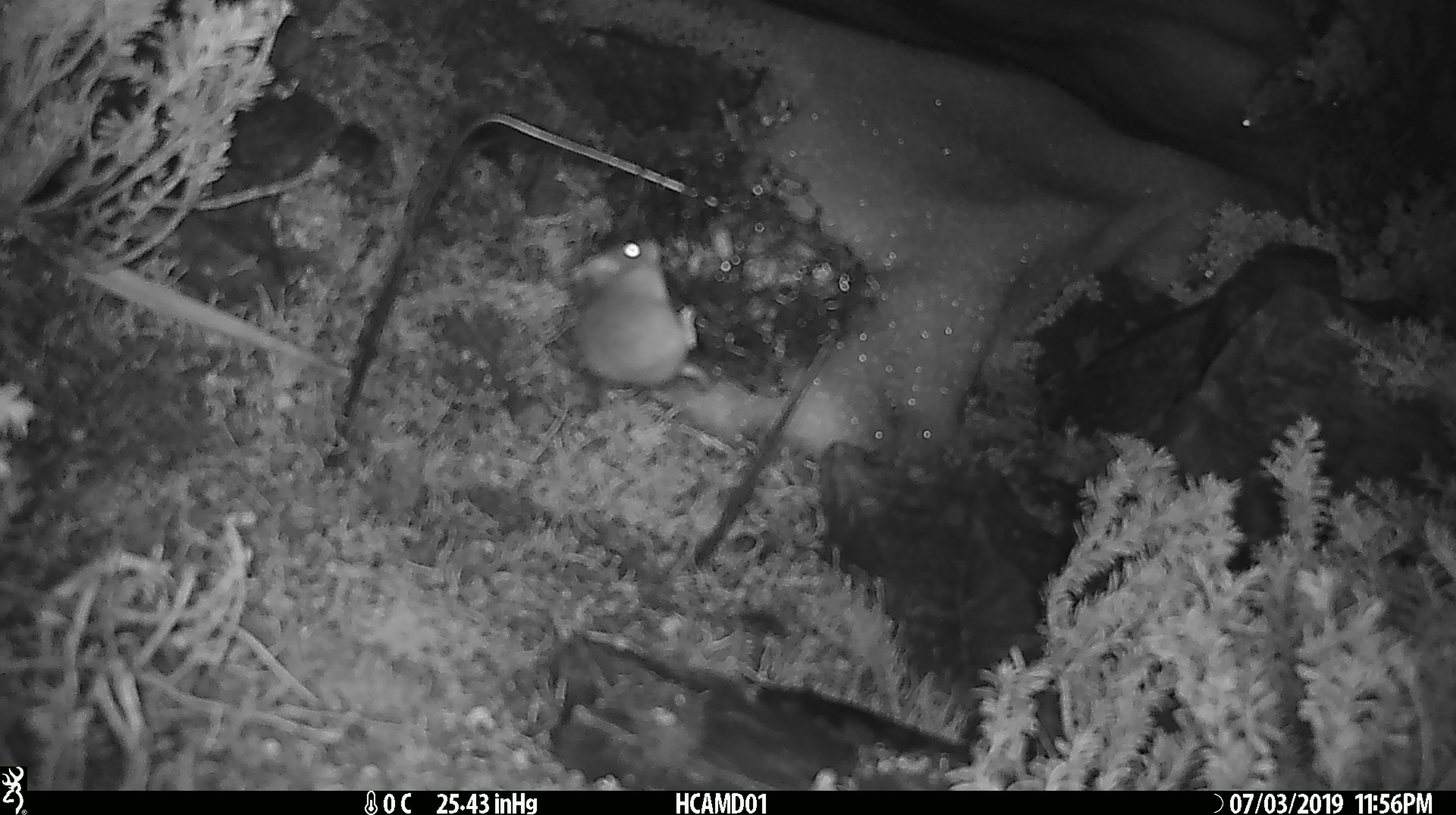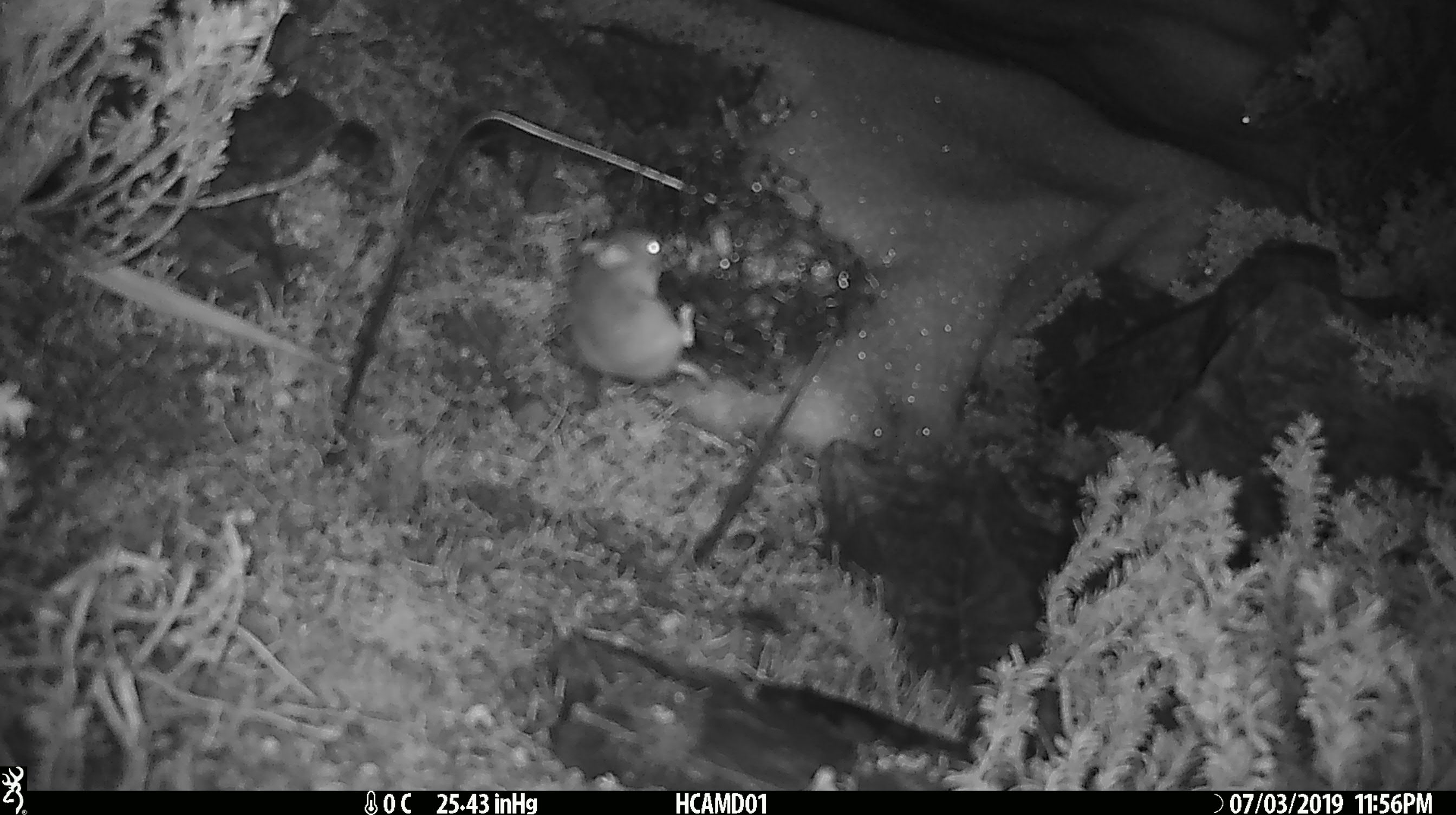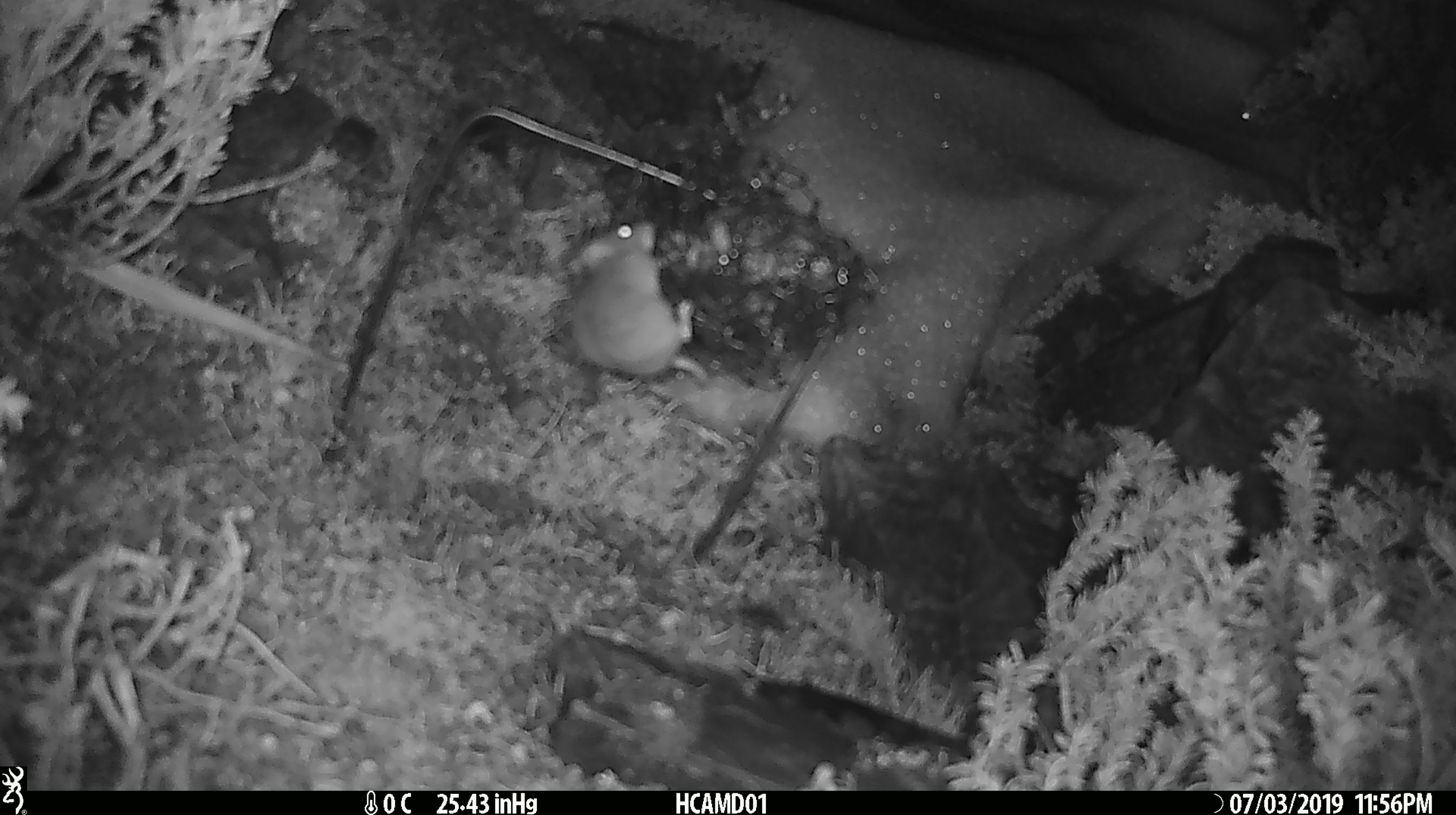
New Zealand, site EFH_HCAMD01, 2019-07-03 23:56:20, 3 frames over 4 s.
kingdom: Animalia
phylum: Chordata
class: Mammalia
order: Rodentia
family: Muridae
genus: Mus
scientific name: Mus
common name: mouse